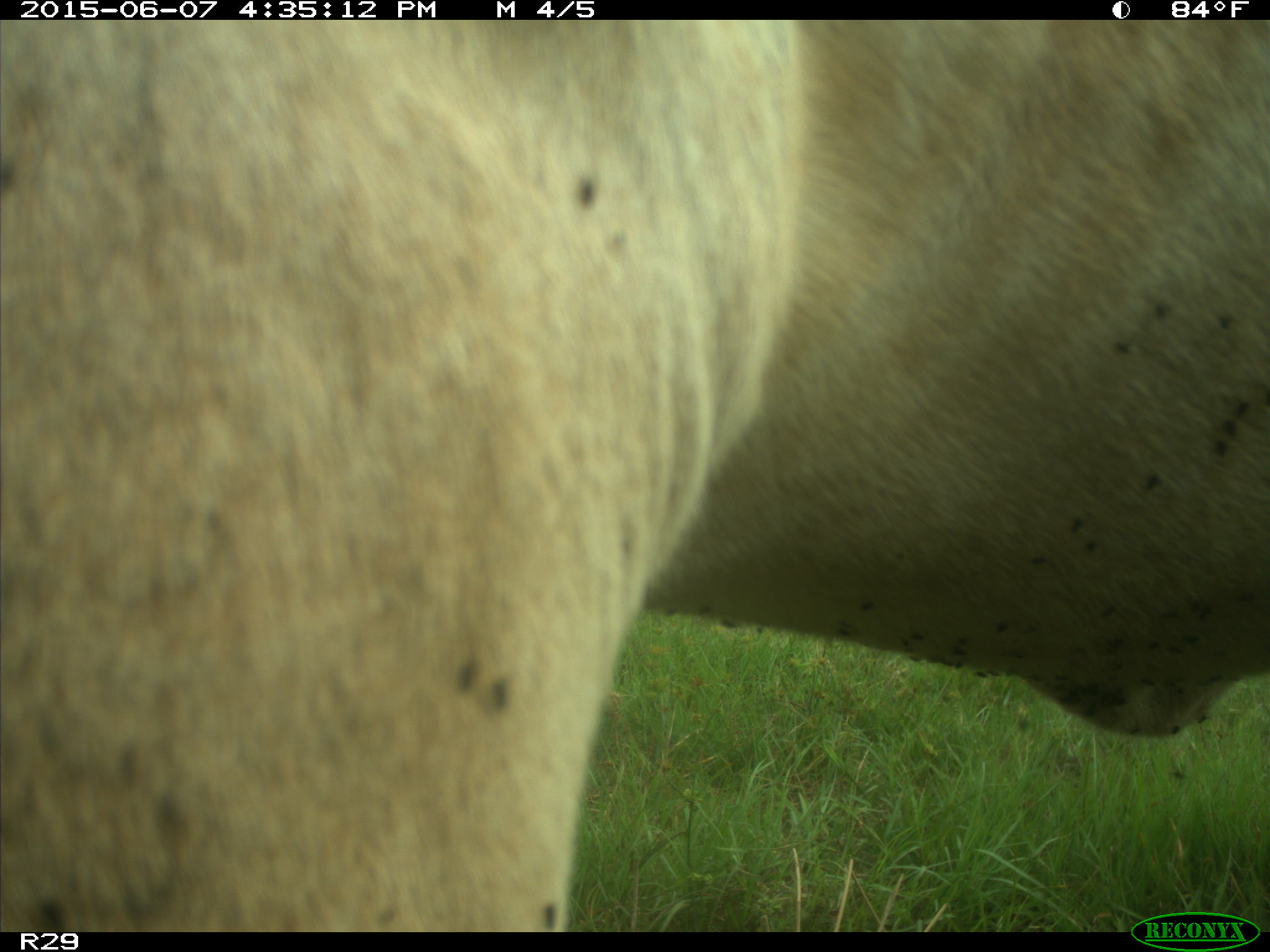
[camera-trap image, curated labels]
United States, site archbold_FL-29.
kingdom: Animalia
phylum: Chordata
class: Mammalia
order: Artiodactyla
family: Bovidae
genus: Bos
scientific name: Bos taurus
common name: domestic cow